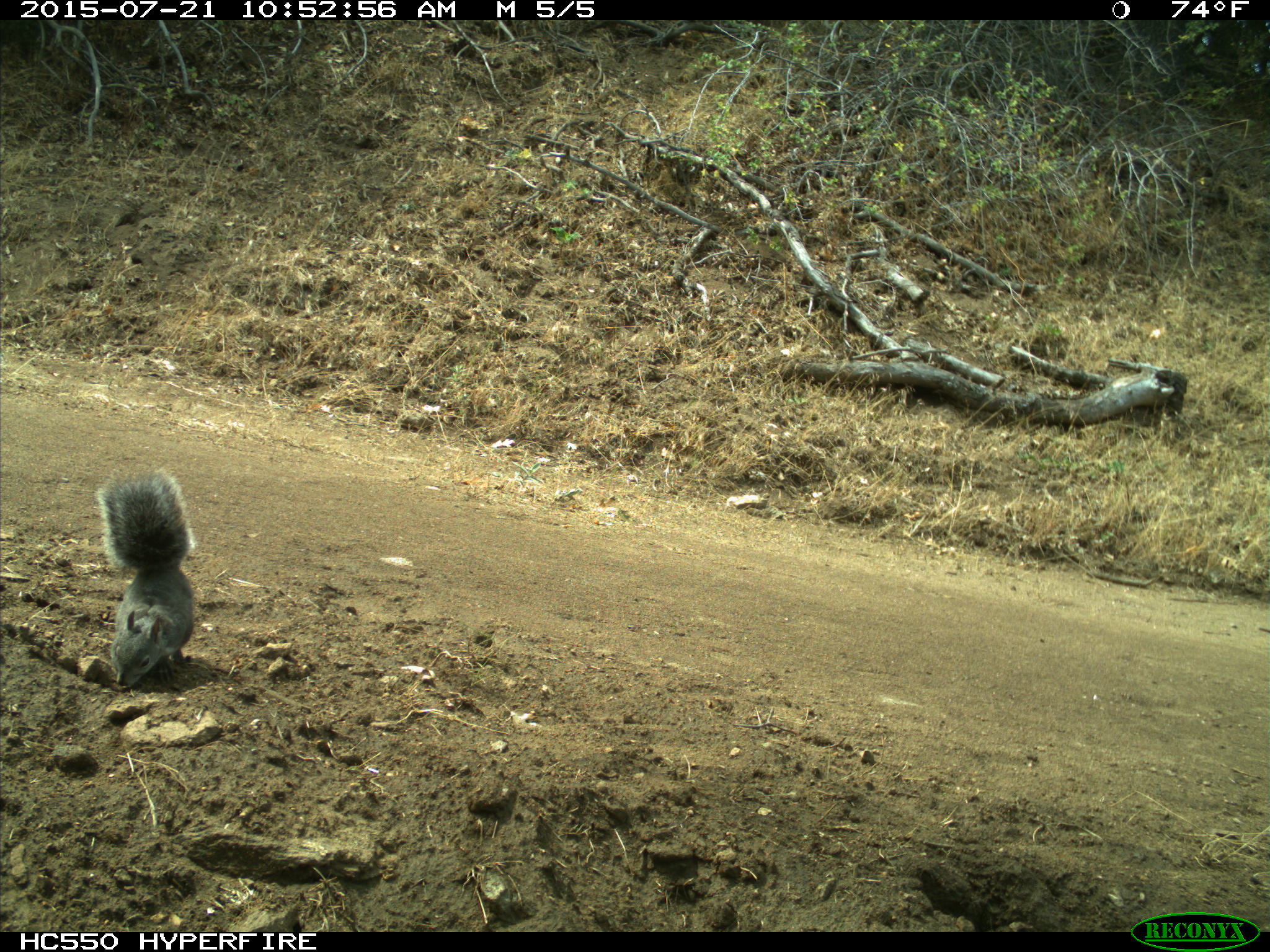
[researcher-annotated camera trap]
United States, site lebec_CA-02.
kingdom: Animalia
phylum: Chordata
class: Mammalia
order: Rodentia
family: Sciuridae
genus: Sciurus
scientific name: Sciurus carolinensis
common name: eastern gray squirrel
Sciurus carolinensis (eastern gray squirrel).